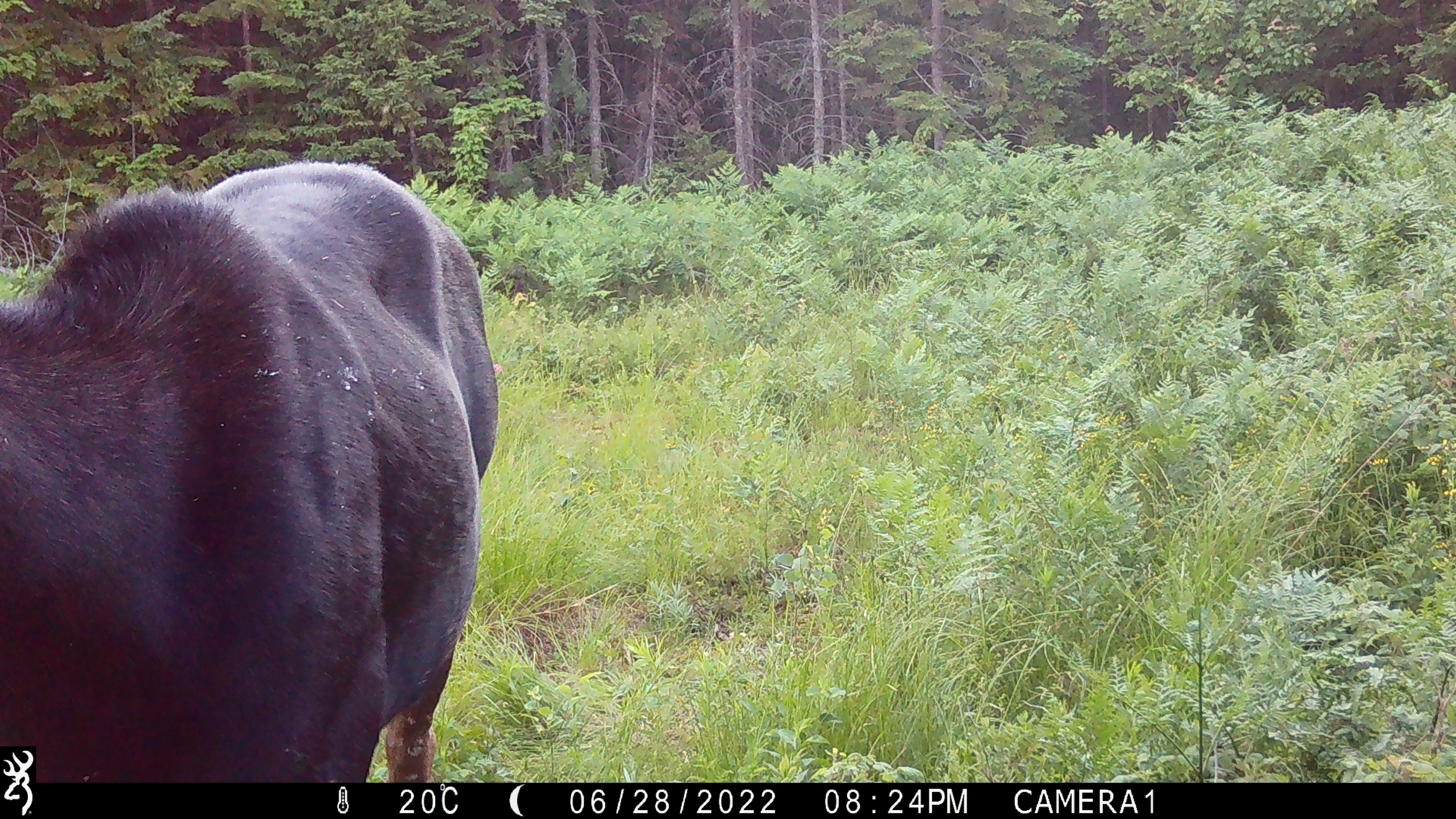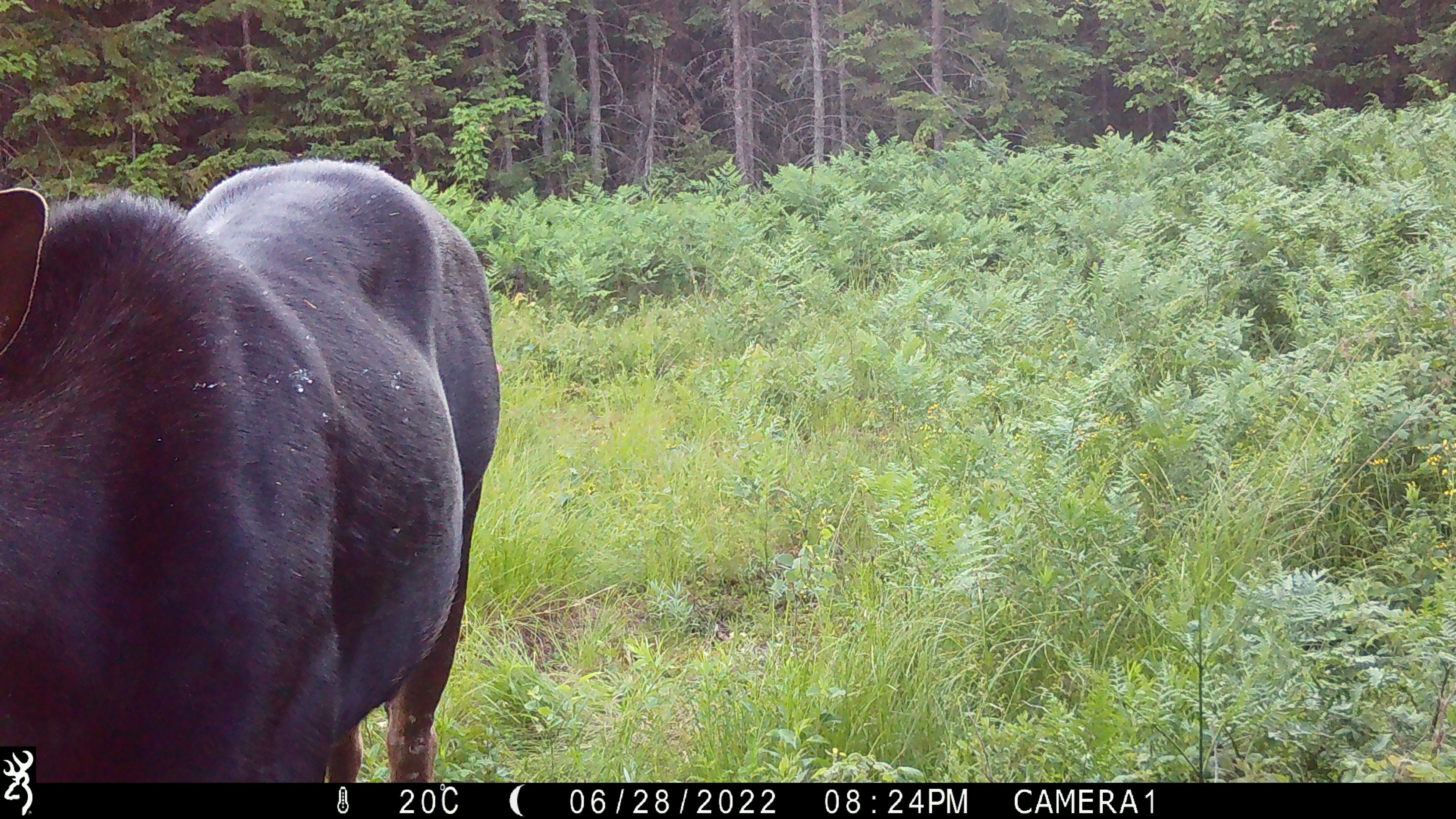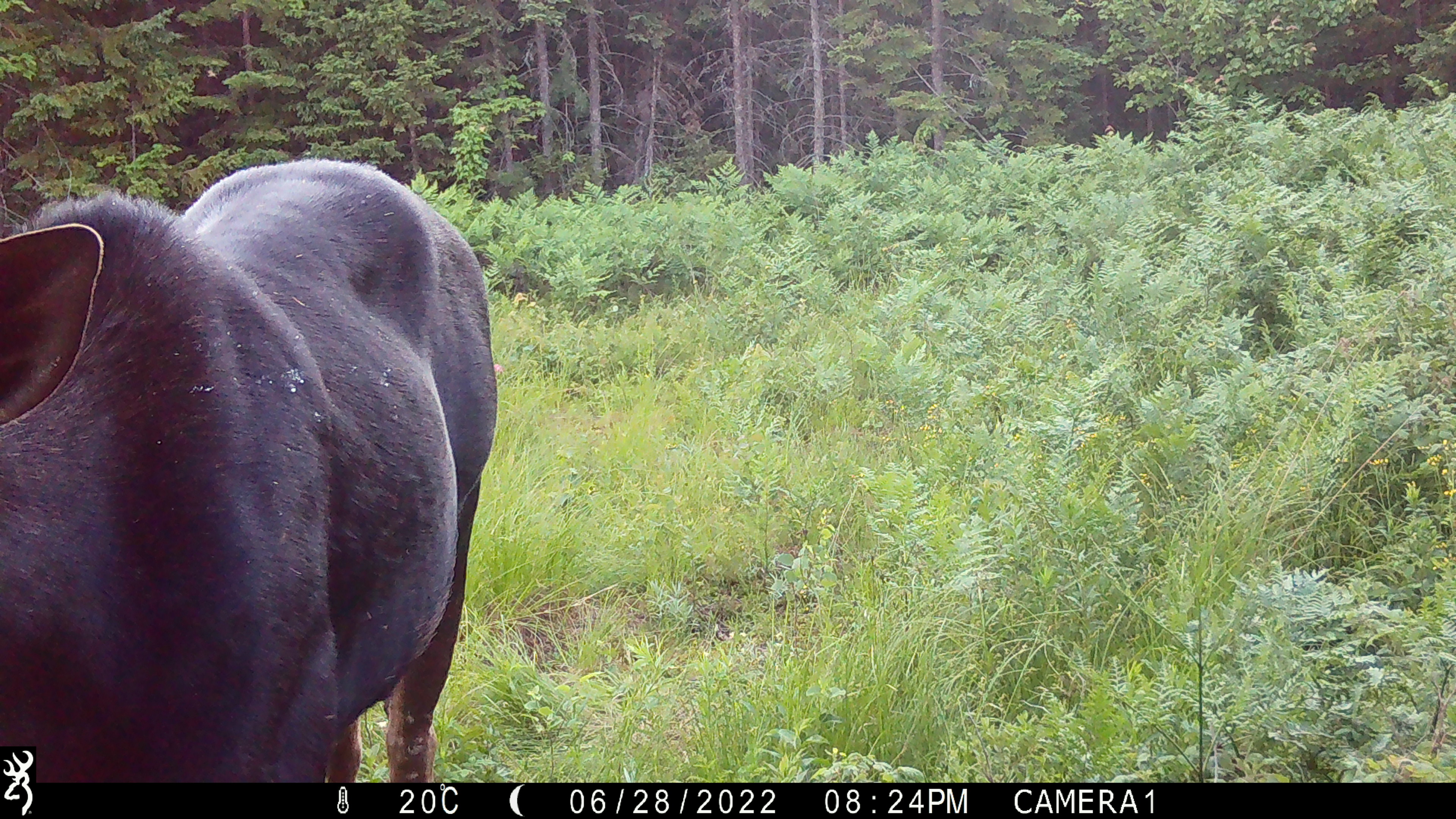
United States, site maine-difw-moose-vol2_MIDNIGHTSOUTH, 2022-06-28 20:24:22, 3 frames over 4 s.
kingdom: Animalia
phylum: Chordata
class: Mammalia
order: Artiodactyla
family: Cervidae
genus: Alces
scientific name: Alces alces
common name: moose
Moose (Alces alces).